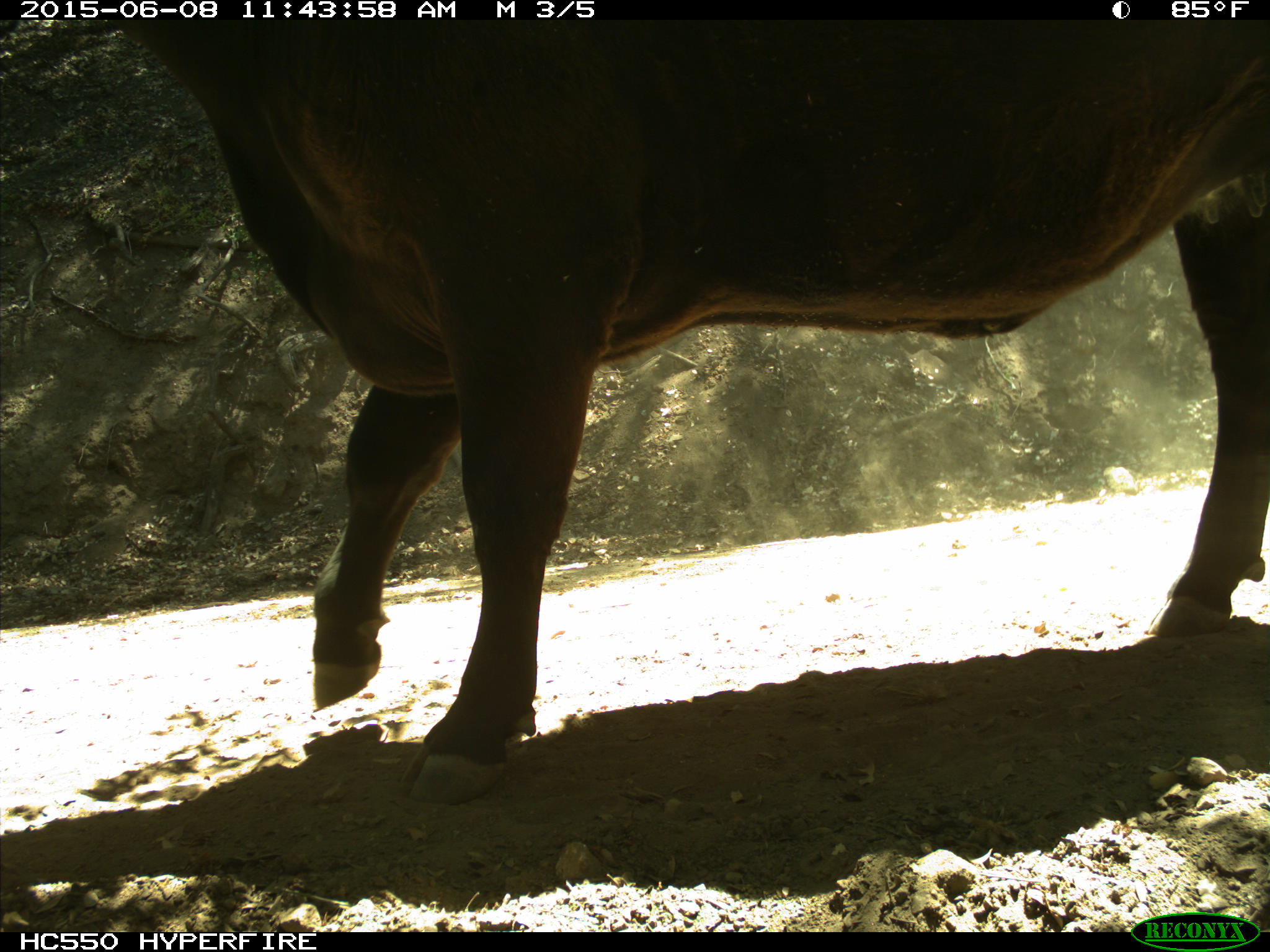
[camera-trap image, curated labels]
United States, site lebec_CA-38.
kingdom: Animalia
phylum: Chordata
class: Mammalia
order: Artiodactyla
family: Bovidae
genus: Bos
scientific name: Bos taurus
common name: domestic cow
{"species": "Bos taurus (domestic cow)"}